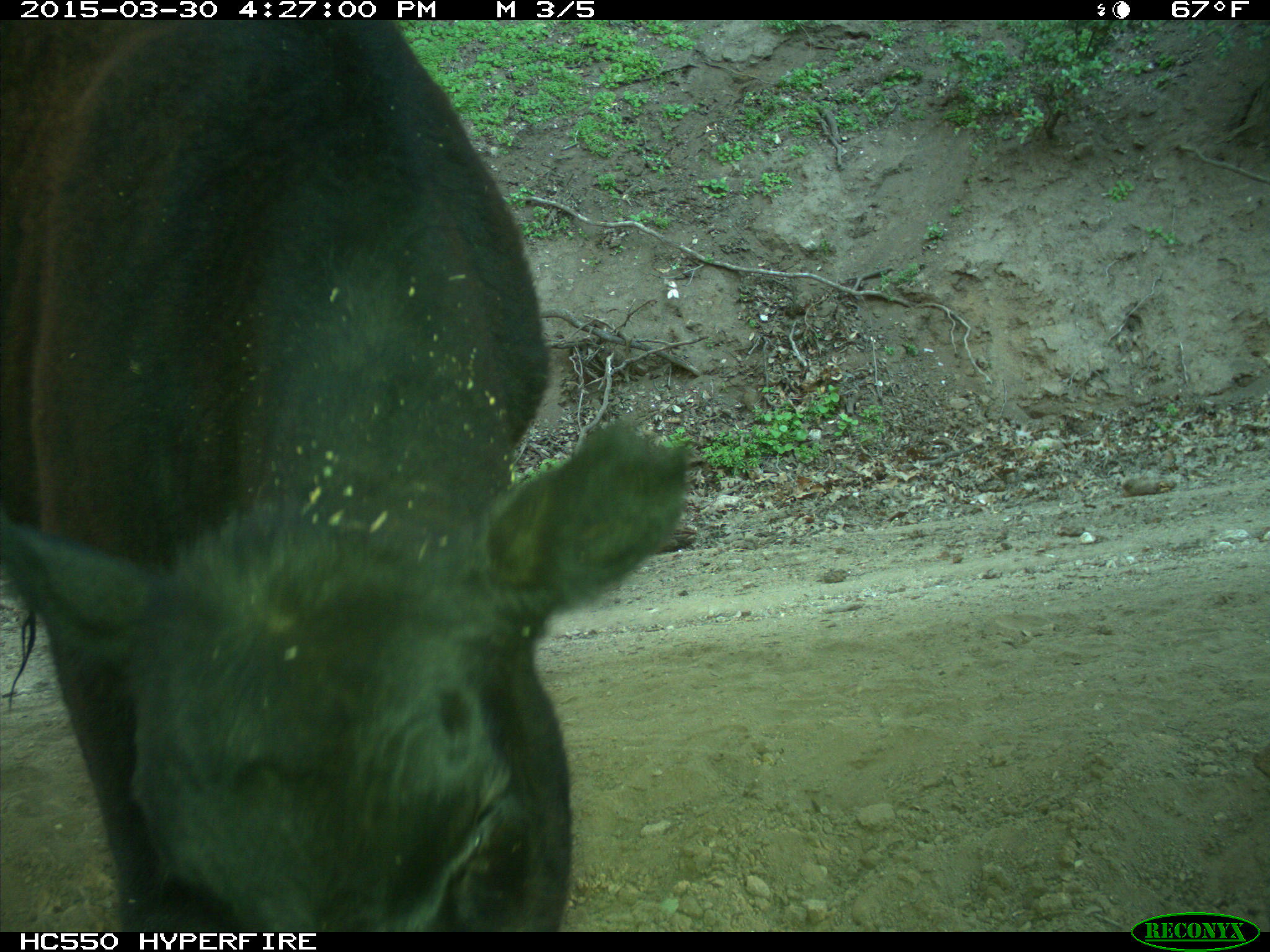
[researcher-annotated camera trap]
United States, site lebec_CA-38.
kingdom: Animalia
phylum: Chordata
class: Mammalia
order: Artiodactyla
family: Bovidae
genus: Bos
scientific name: Bos taurus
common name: domestic cow